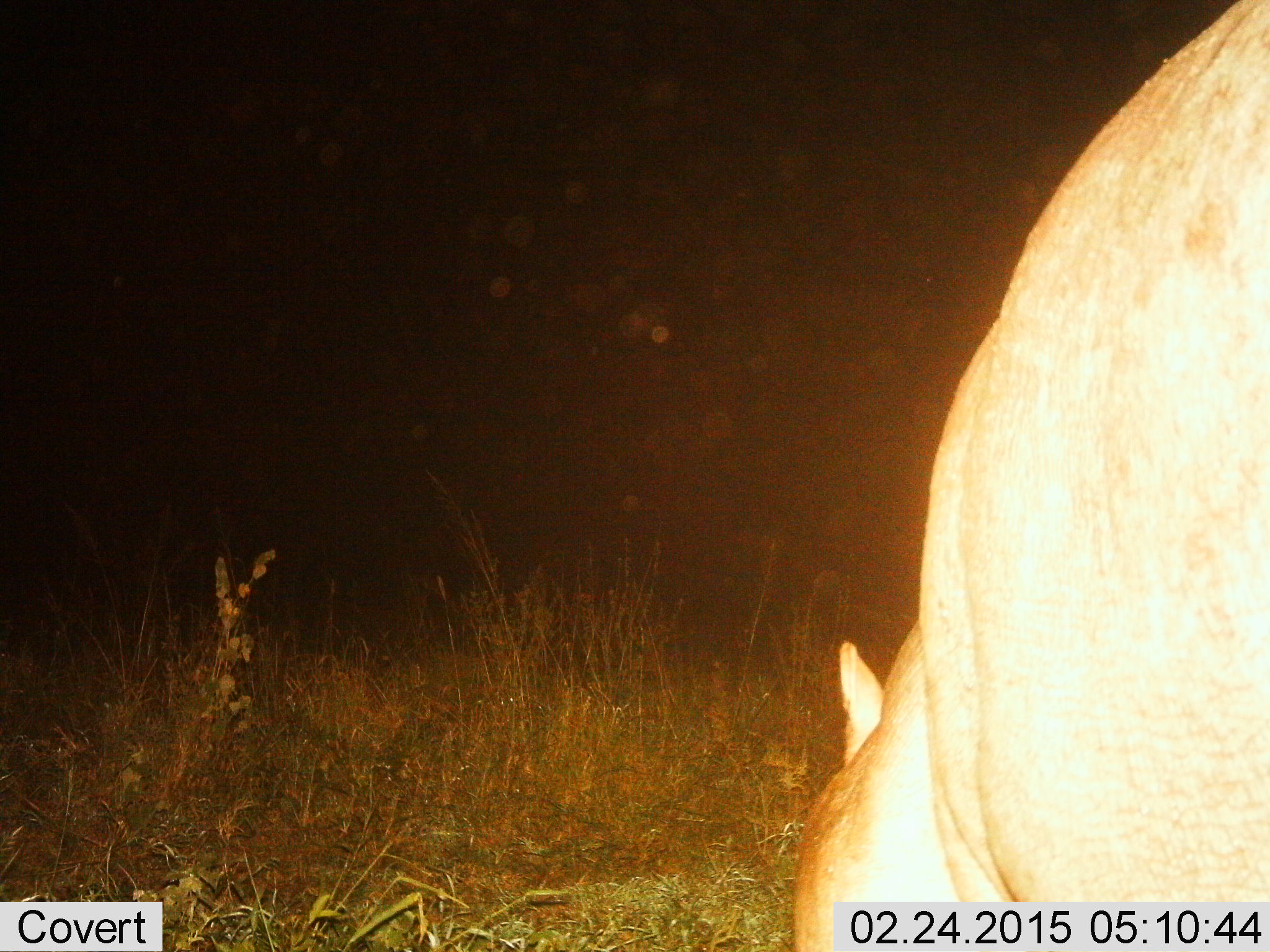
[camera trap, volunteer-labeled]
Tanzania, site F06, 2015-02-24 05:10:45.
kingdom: Animalia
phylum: Chordata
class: Mammalia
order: Artiodactyla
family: Hippopotamidae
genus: Hippopotamus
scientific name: Hippopotamus amphibius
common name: hippopotamus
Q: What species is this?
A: Hippopotamus (Hippopotamus amphibius).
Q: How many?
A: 1.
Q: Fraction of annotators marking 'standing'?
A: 50%.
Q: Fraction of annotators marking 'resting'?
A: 0%.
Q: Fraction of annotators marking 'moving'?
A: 0%.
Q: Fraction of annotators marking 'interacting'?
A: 0%.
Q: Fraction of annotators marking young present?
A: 0%.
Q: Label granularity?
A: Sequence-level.